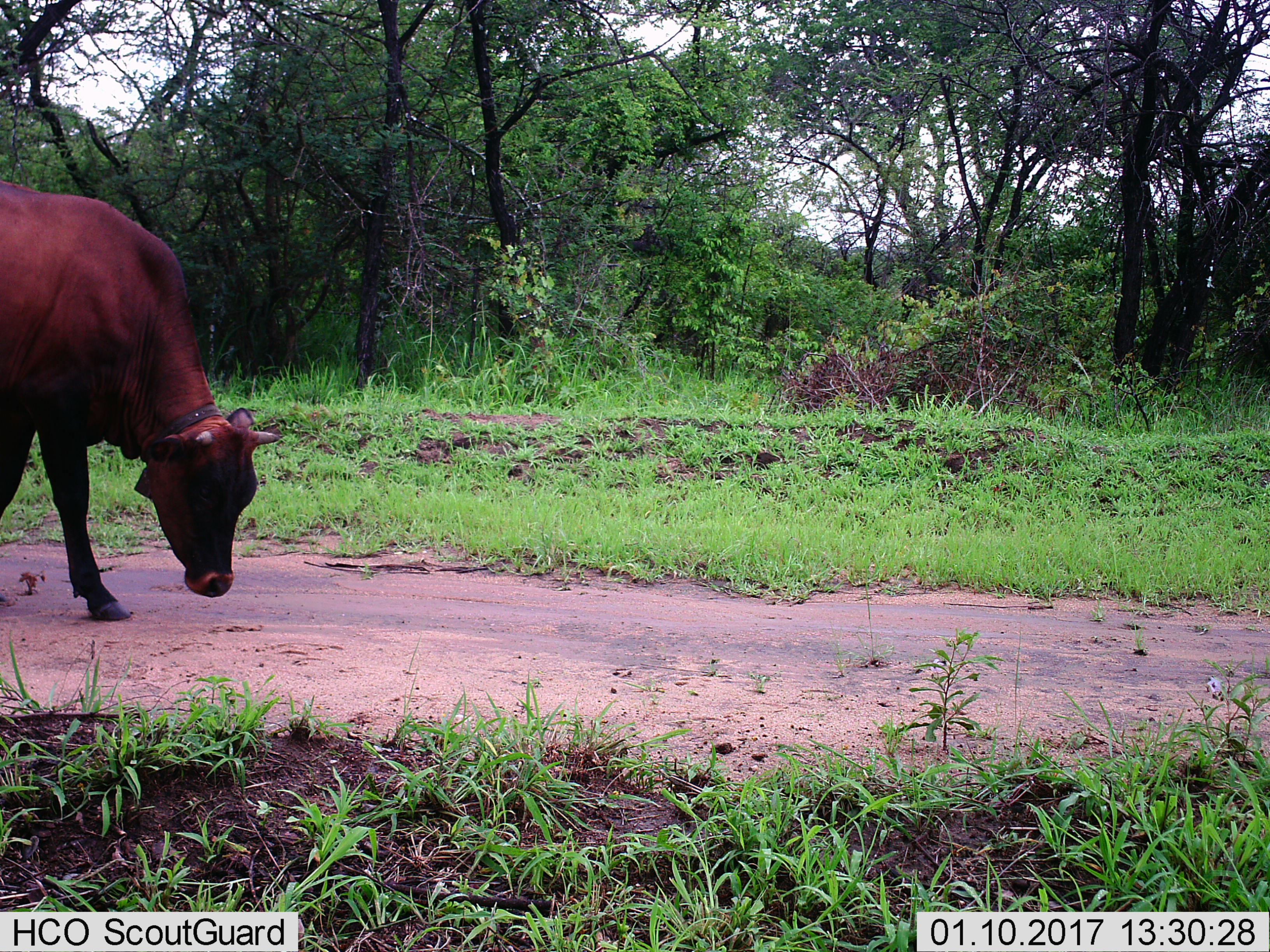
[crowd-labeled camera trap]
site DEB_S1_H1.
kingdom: Animalia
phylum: Chordata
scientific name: Vertebrata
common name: domestic animal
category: domesticanimal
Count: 1.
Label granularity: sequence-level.